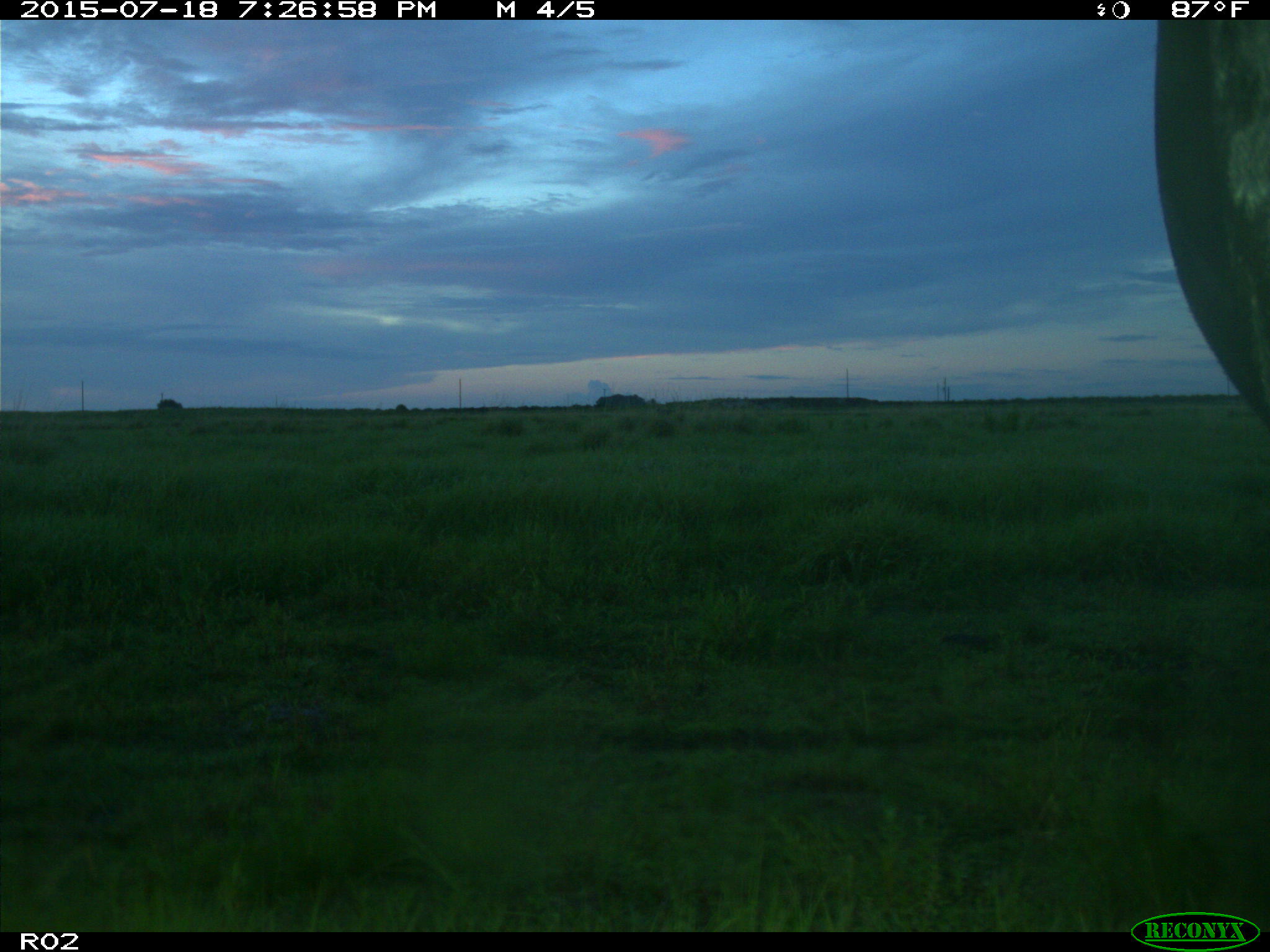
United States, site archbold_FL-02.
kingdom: Animalia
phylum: Chordata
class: Mammalia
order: Artiodactyla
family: Bovidae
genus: Bos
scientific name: Bos taurus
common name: domestic cow